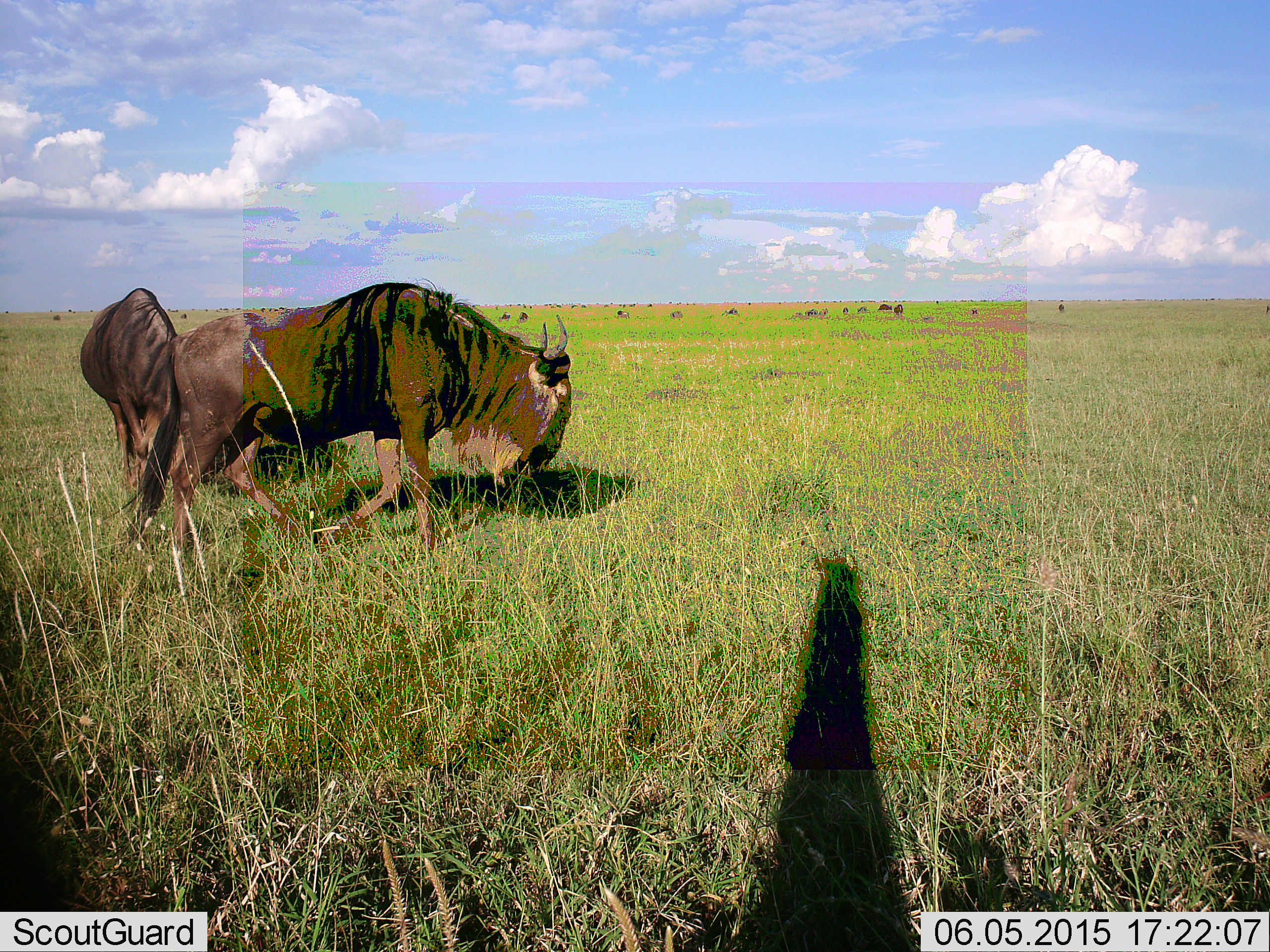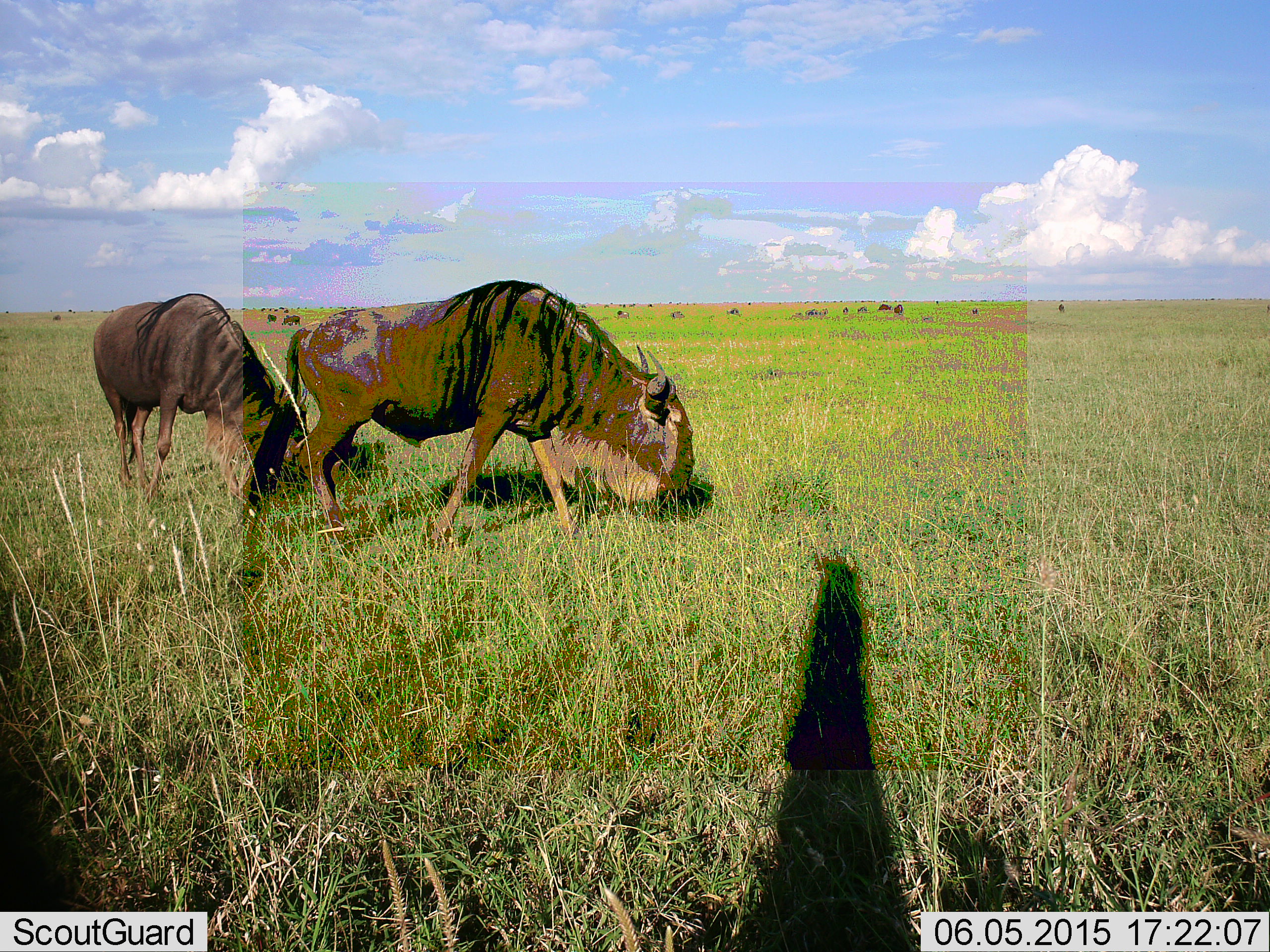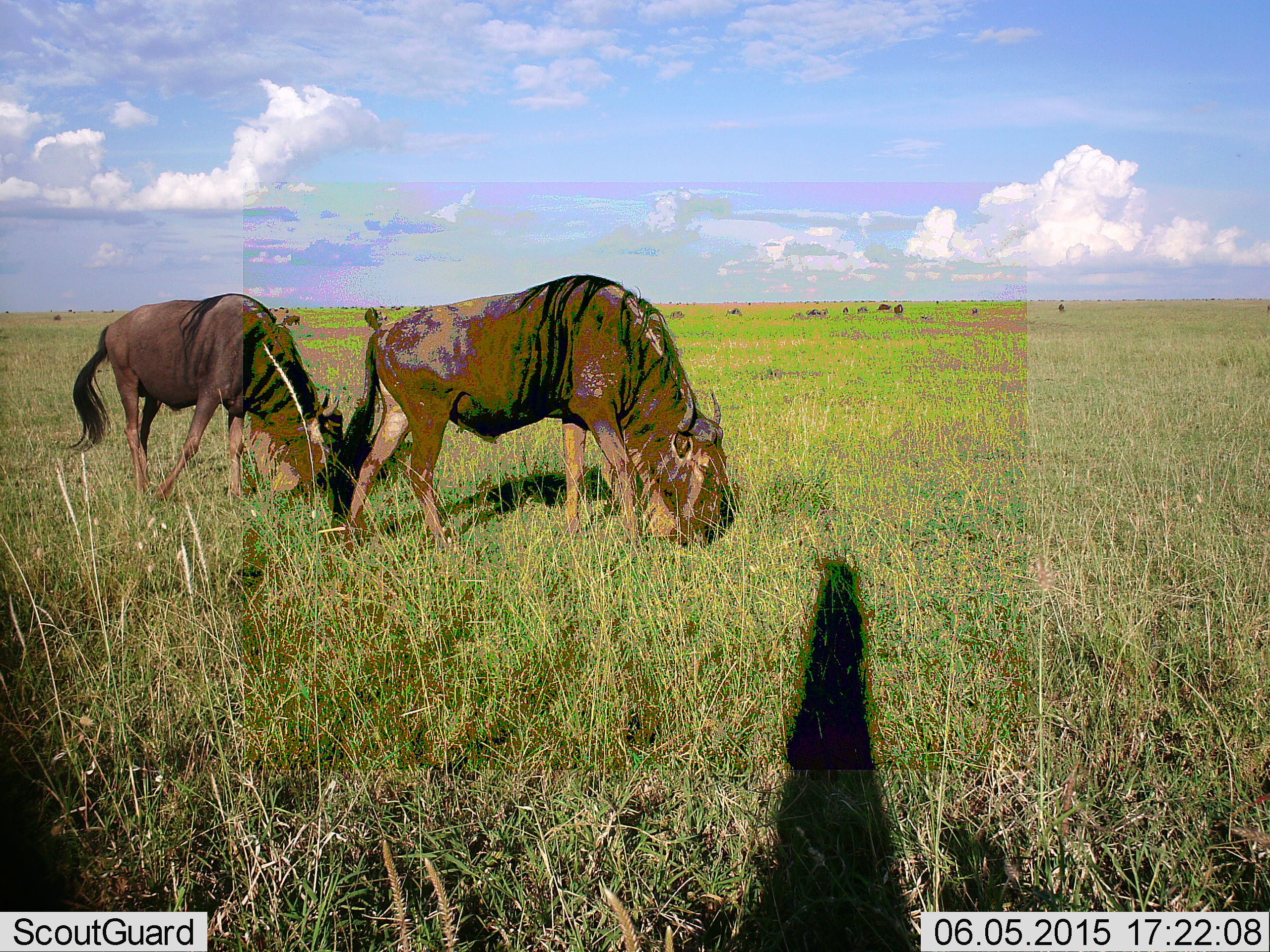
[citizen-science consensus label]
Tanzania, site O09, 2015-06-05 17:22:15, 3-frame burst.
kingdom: Animalia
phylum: Chordata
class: Mammalia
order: Artiodactyla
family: Bovidae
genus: Connochaetes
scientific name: Connochaetes taurinus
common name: blue wildebeest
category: wildebeest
Wildebeest (blue wildebeest) (Connochaetes taurinus), count 2. Behavior (volunteer vote fractions): standing 0%, resting 0%, moving 50%, interacting 0%. Young present (vote fraction): 0%. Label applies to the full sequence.